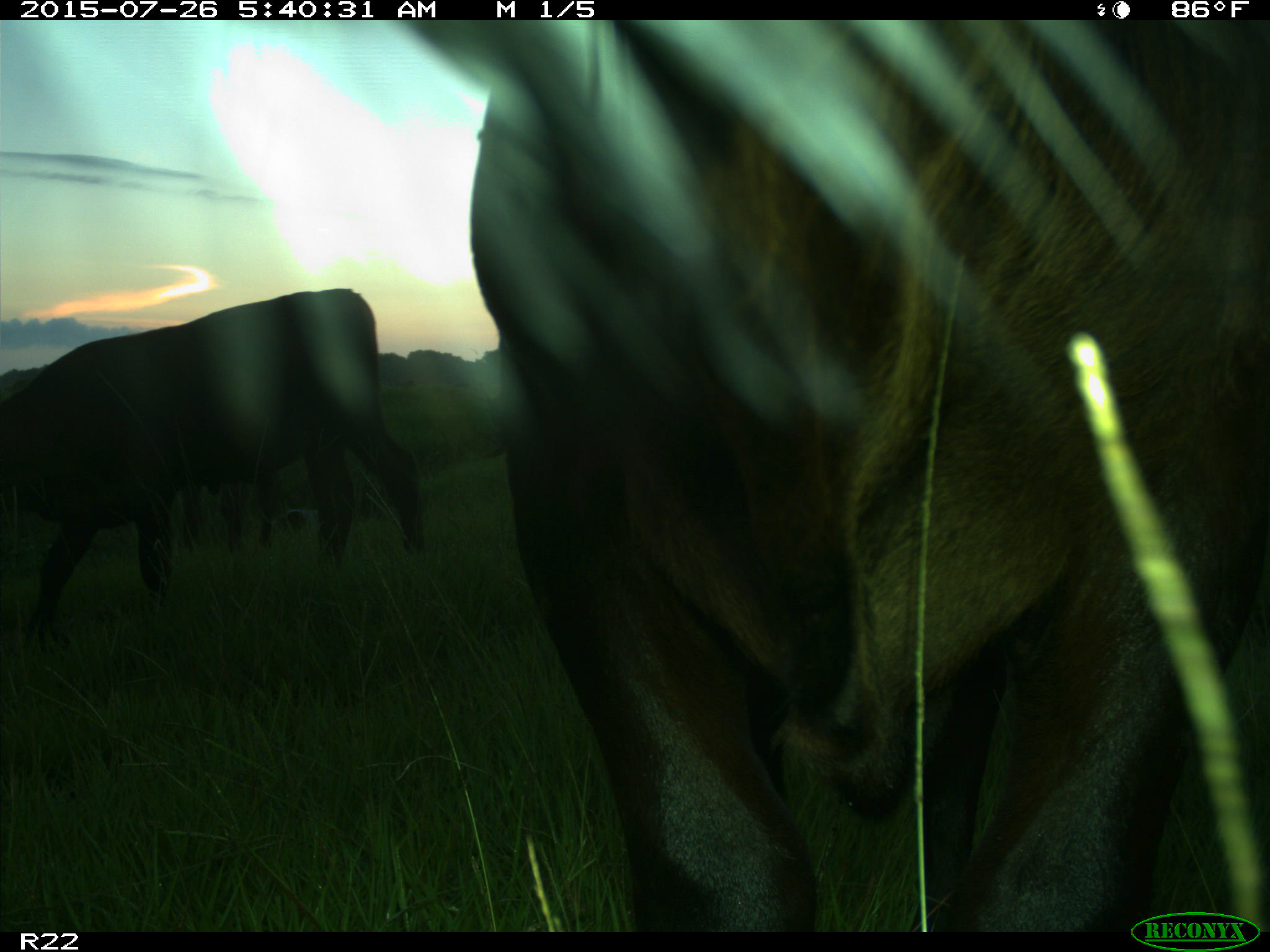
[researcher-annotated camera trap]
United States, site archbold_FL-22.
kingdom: Animalia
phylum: Chordata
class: Aves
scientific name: Aves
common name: birds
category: unidentified bird